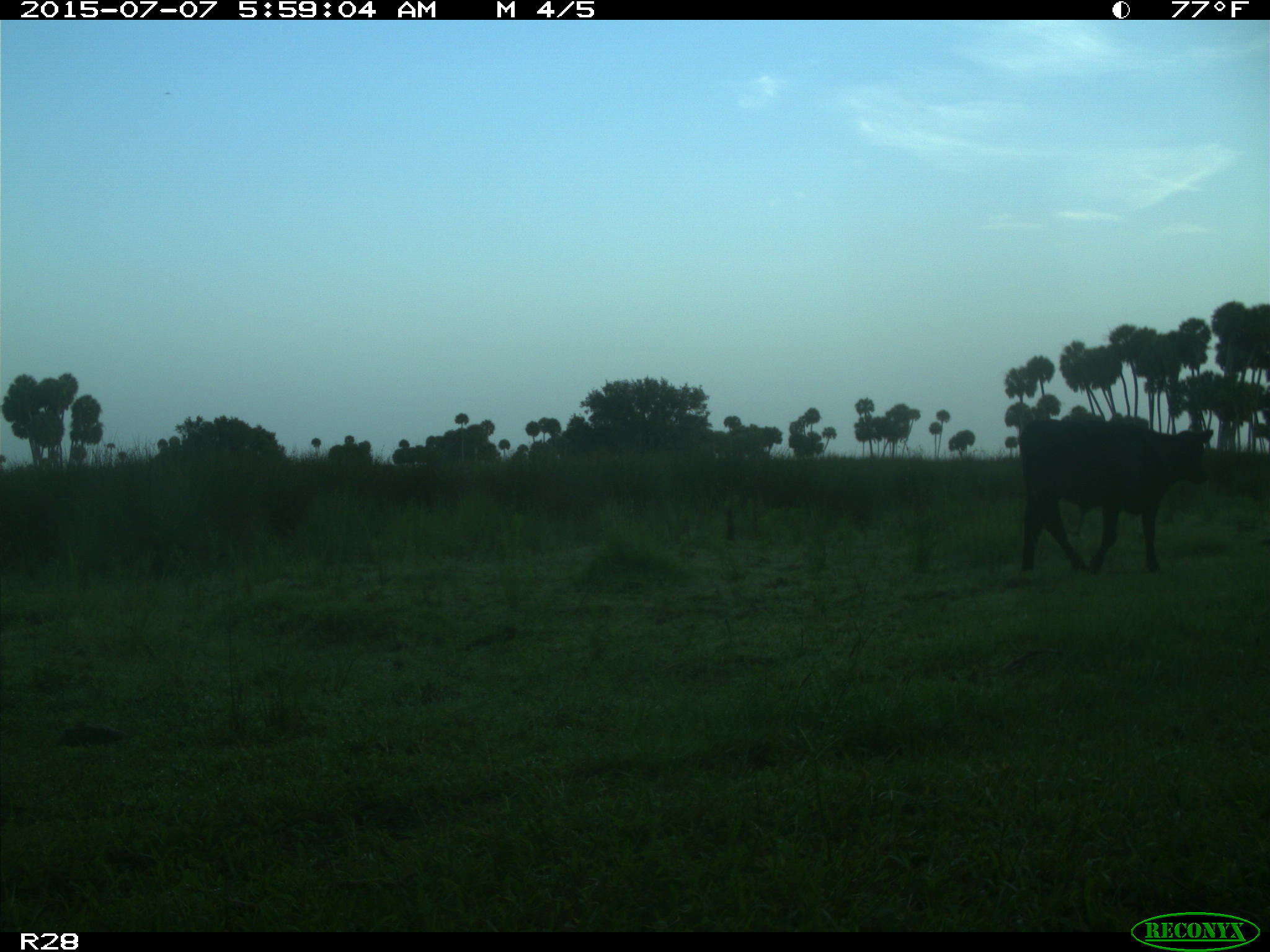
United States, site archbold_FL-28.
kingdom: Animalia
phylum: Chordata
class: Mammalia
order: Artiodactyla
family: Bovidae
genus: Bos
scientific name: Bos taurus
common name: domestic cow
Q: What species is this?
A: Bos taurus (domestic cow).